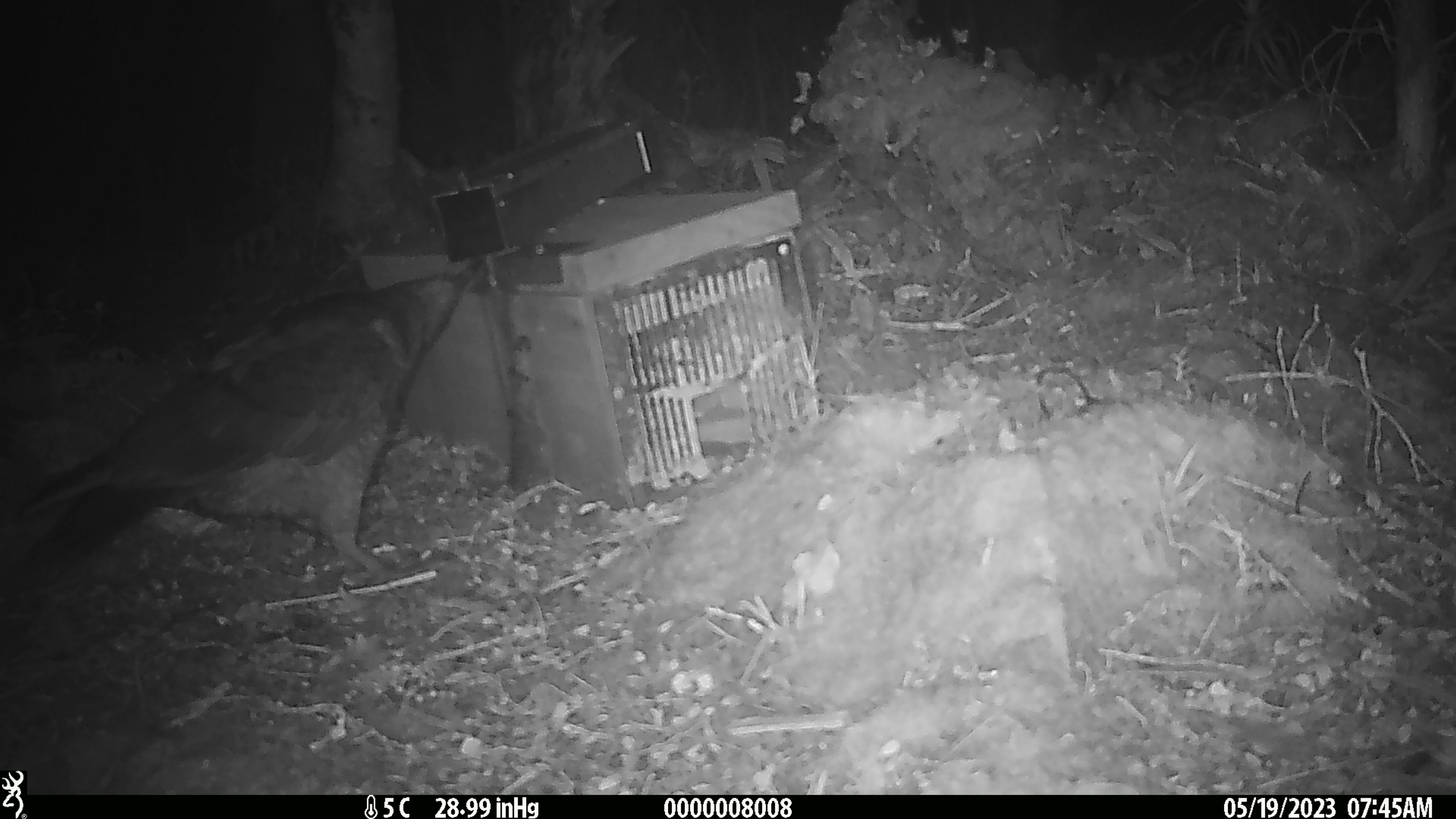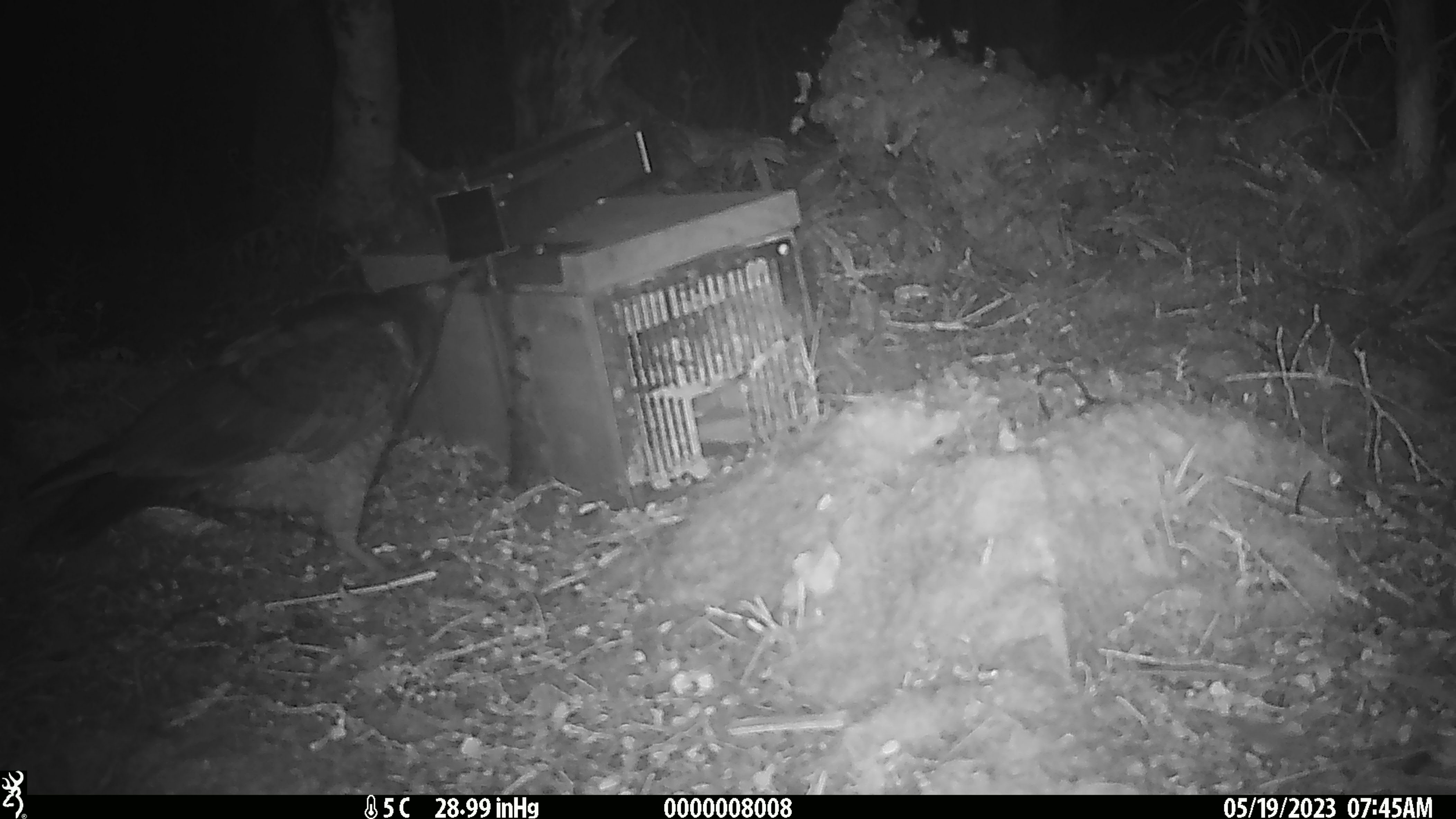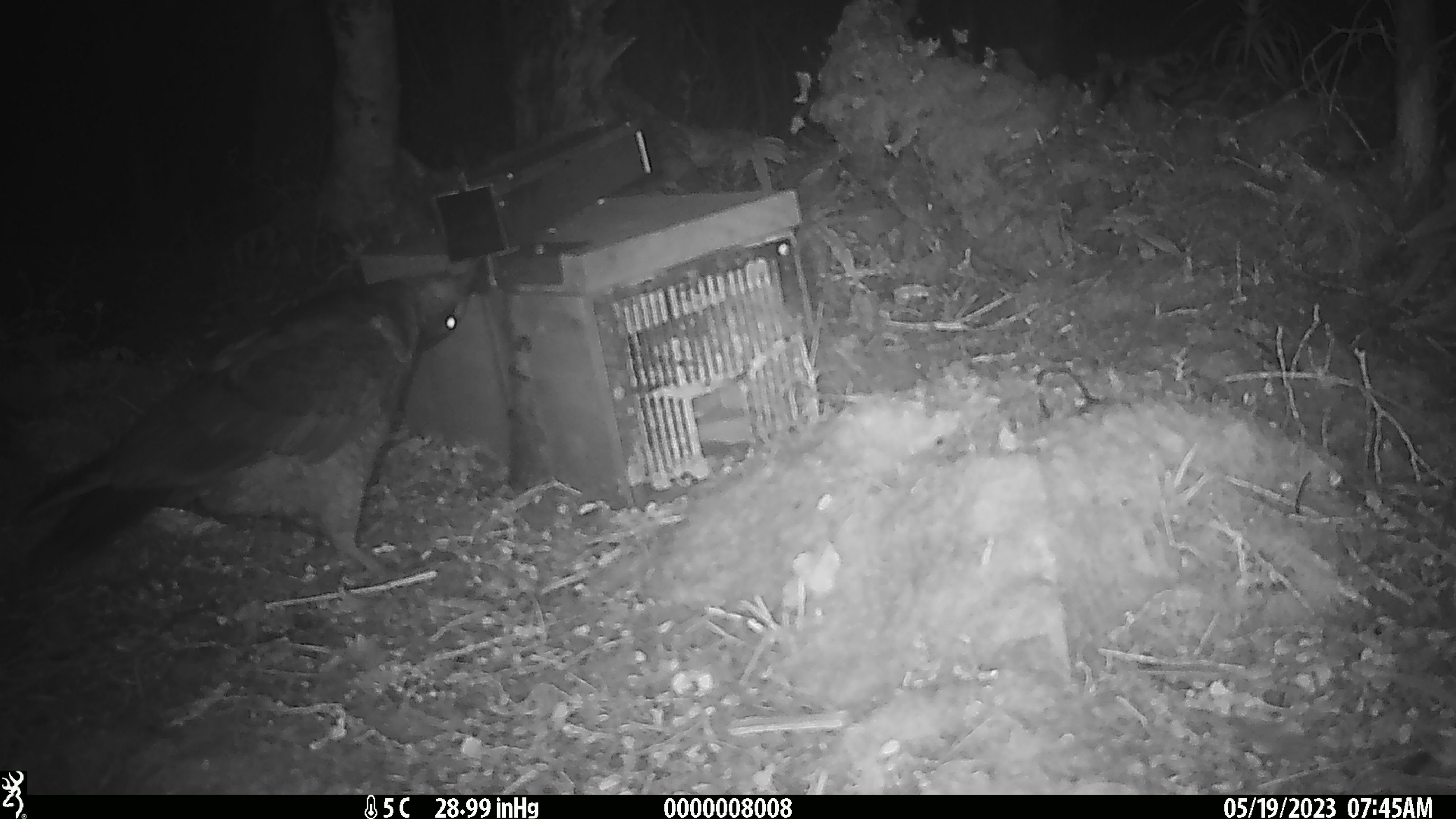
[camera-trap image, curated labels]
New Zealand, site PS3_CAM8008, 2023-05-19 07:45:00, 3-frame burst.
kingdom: Animalia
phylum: Chordata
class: Aves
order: Psittaciformes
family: Strigopidae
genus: Nestor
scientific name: Nestor notabilis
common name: kea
Kea (Nestor notabilis).